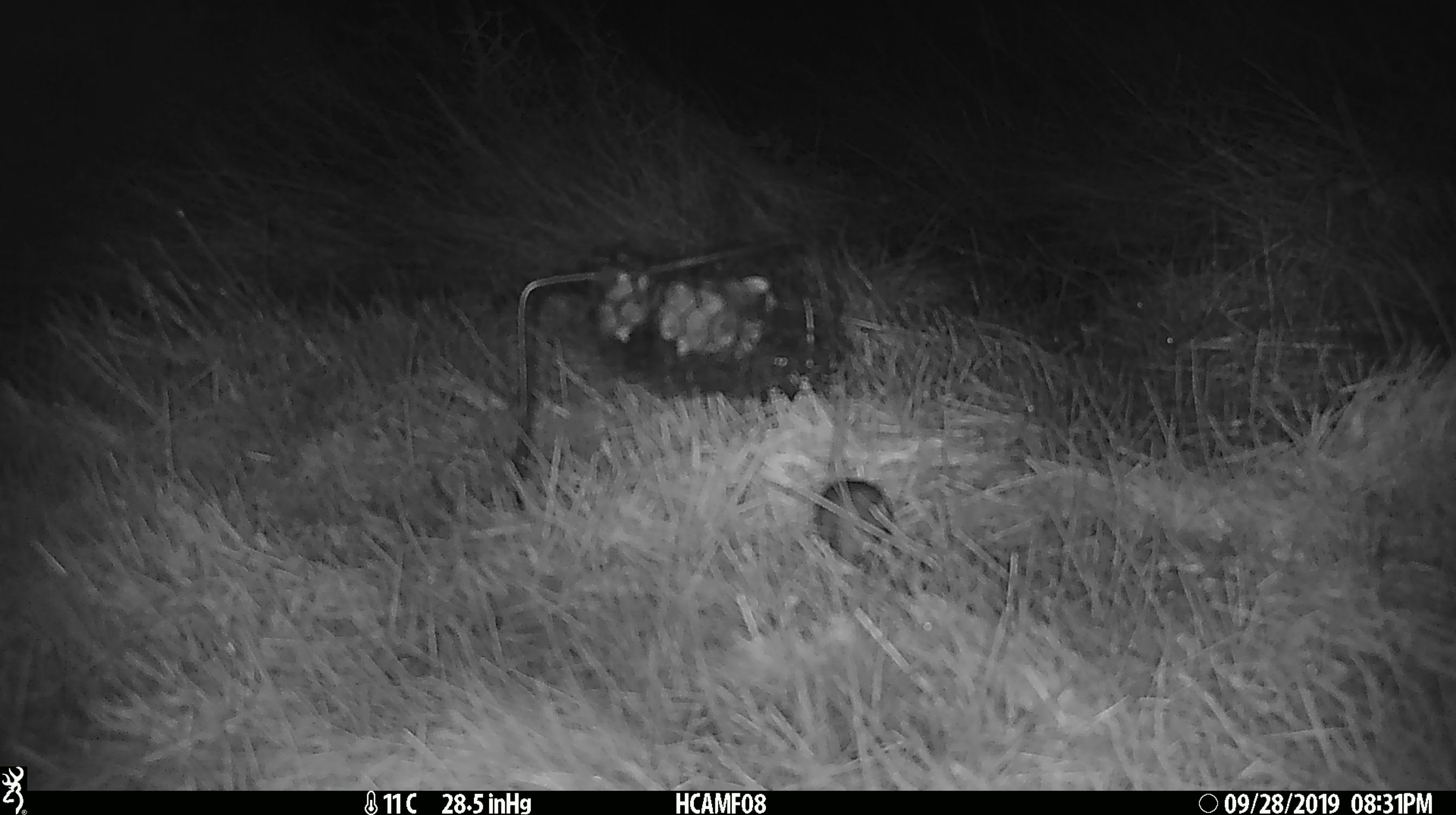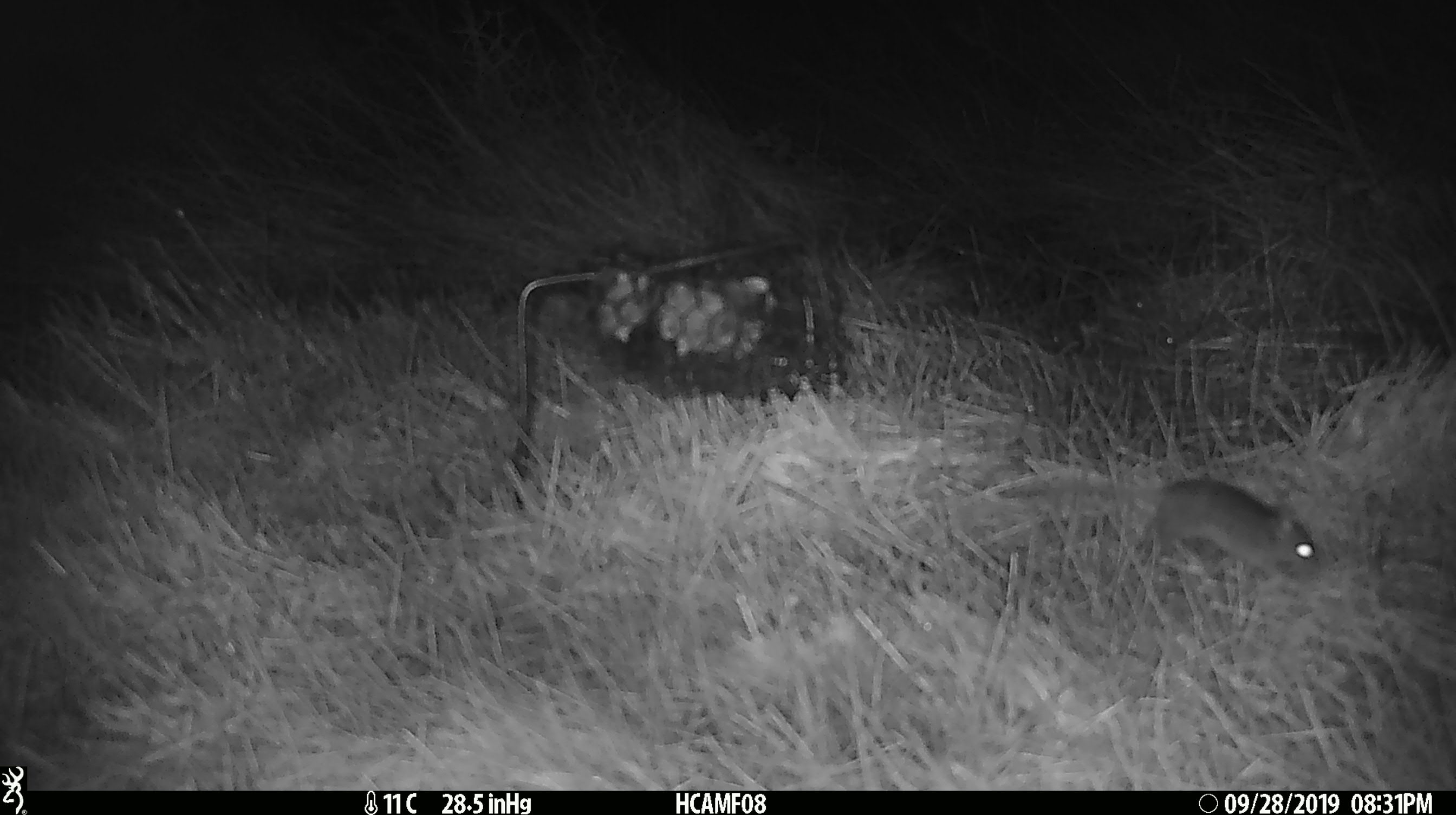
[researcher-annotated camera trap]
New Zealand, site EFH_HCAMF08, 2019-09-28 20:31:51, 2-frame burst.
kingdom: Animalia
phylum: Chordata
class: Mammalia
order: Rodentia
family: Muridae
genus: Mus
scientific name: Mus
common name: mouse